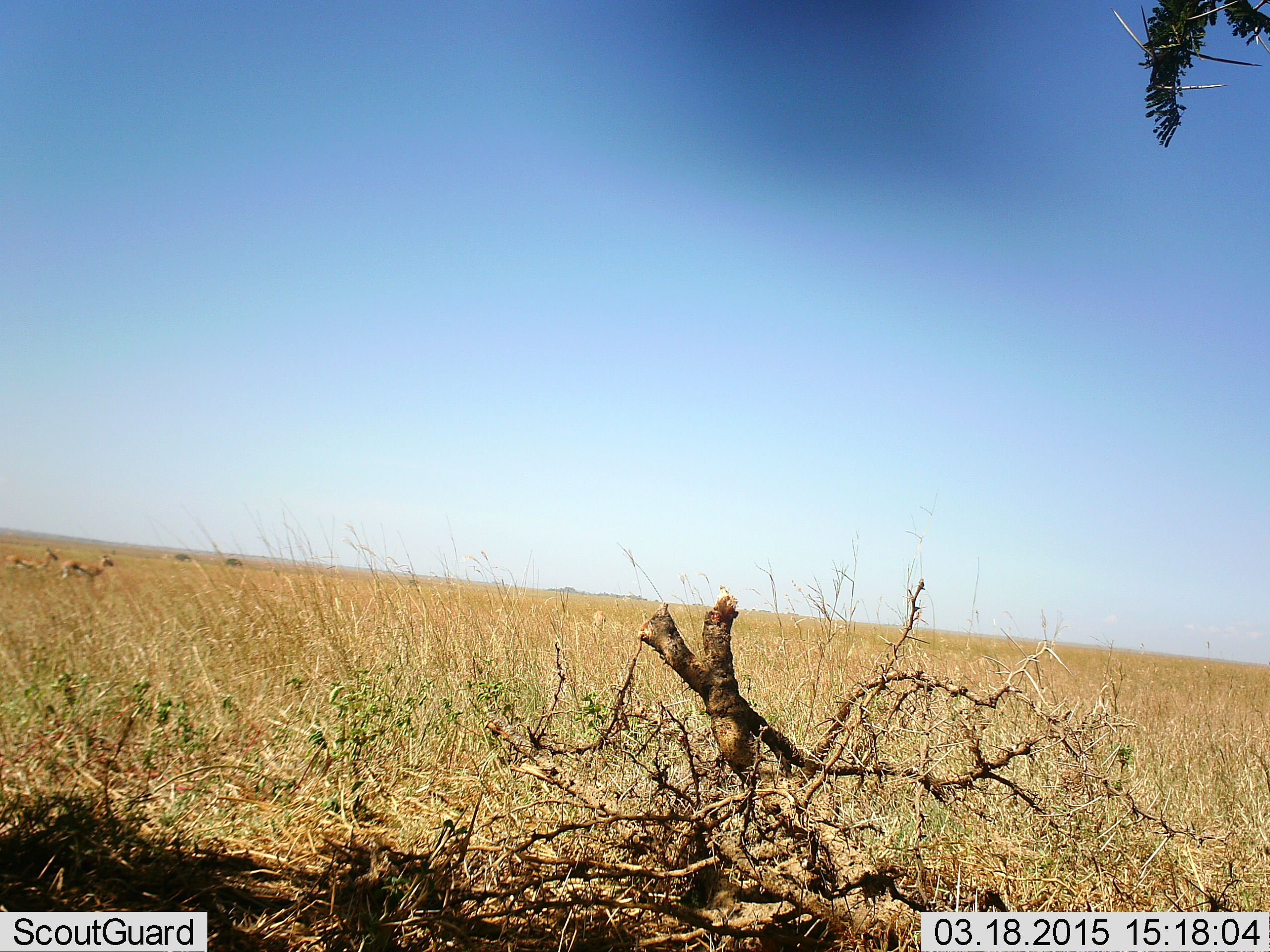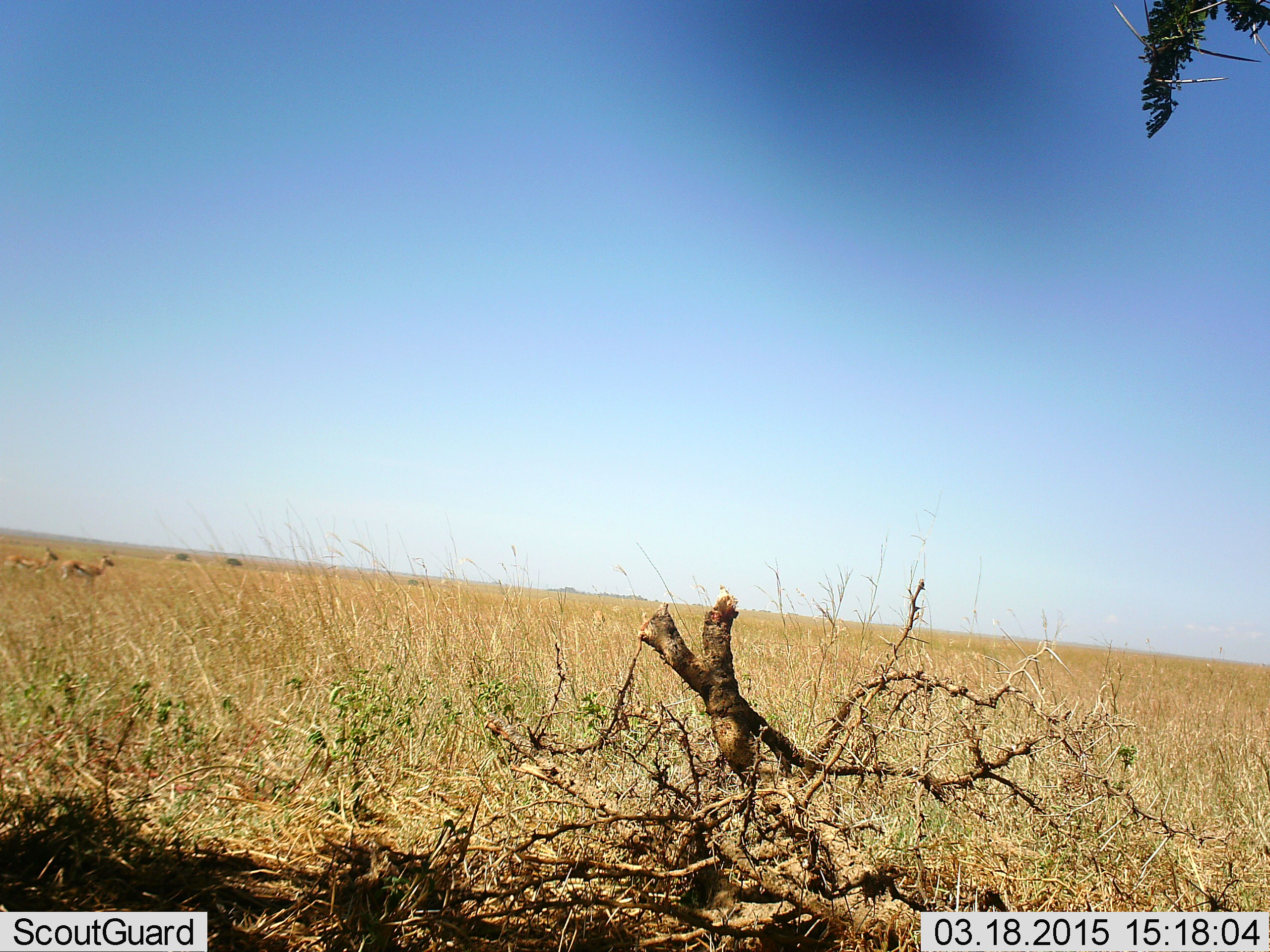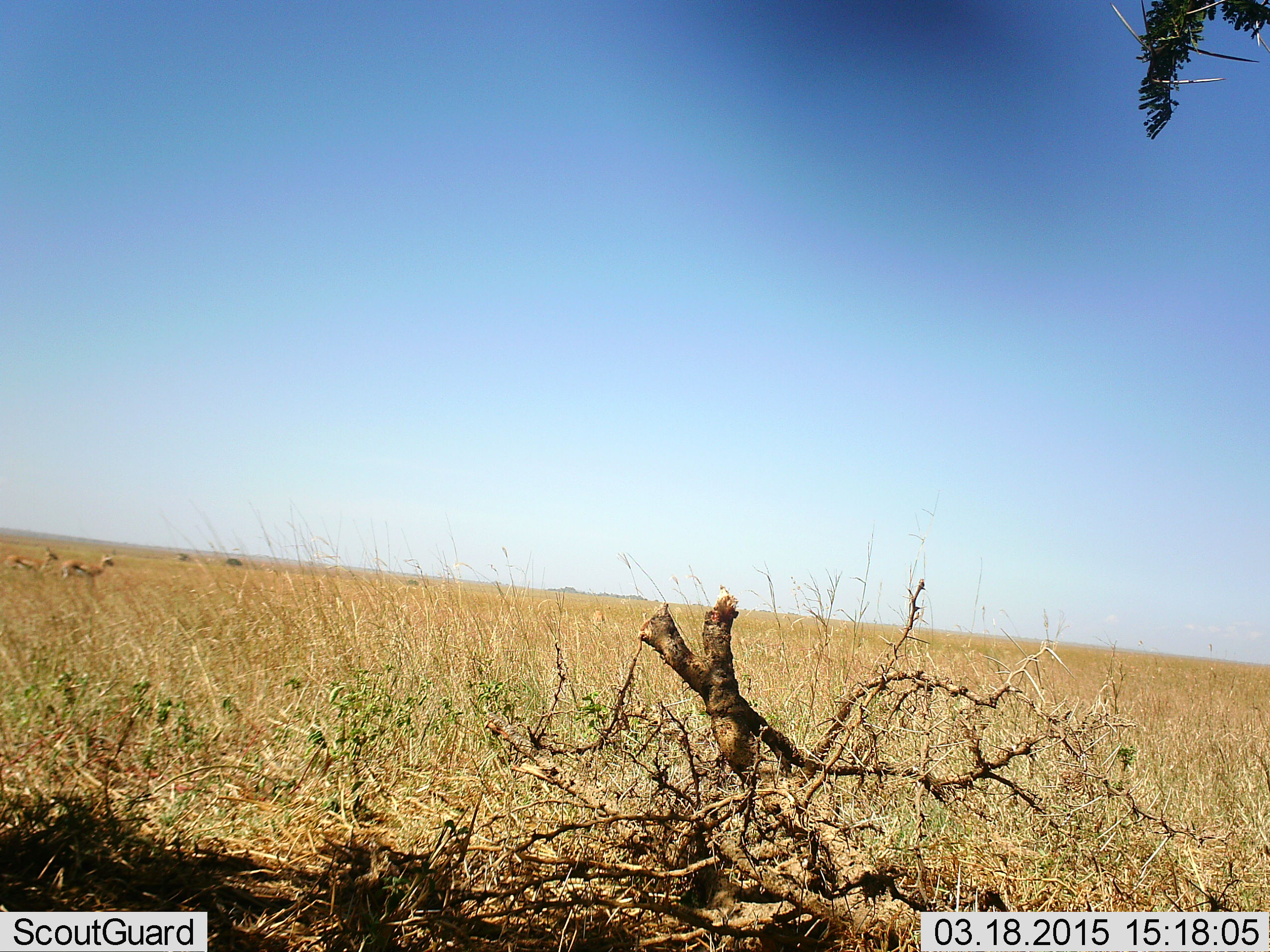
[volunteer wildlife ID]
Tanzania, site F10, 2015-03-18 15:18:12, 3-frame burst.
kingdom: Animalia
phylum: Chordata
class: Mammalia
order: Artiodactyla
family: Bovidae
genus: Eudorcas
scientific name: Eudorcas thomsonii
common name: thomson's gazelle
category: gazellethomsons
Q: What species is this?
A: Gazellethomsons (thomson's gazelle) (Eudorcas thomsonii).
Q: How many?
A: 2.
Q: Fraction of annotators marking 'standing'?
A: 100%.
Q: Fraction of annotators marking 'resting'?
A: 0%.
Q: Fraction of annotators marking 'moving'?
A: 0%.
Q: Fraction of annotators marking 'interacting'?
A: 0%.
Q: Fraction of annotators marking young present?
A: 0%.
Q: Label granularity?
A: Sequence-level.